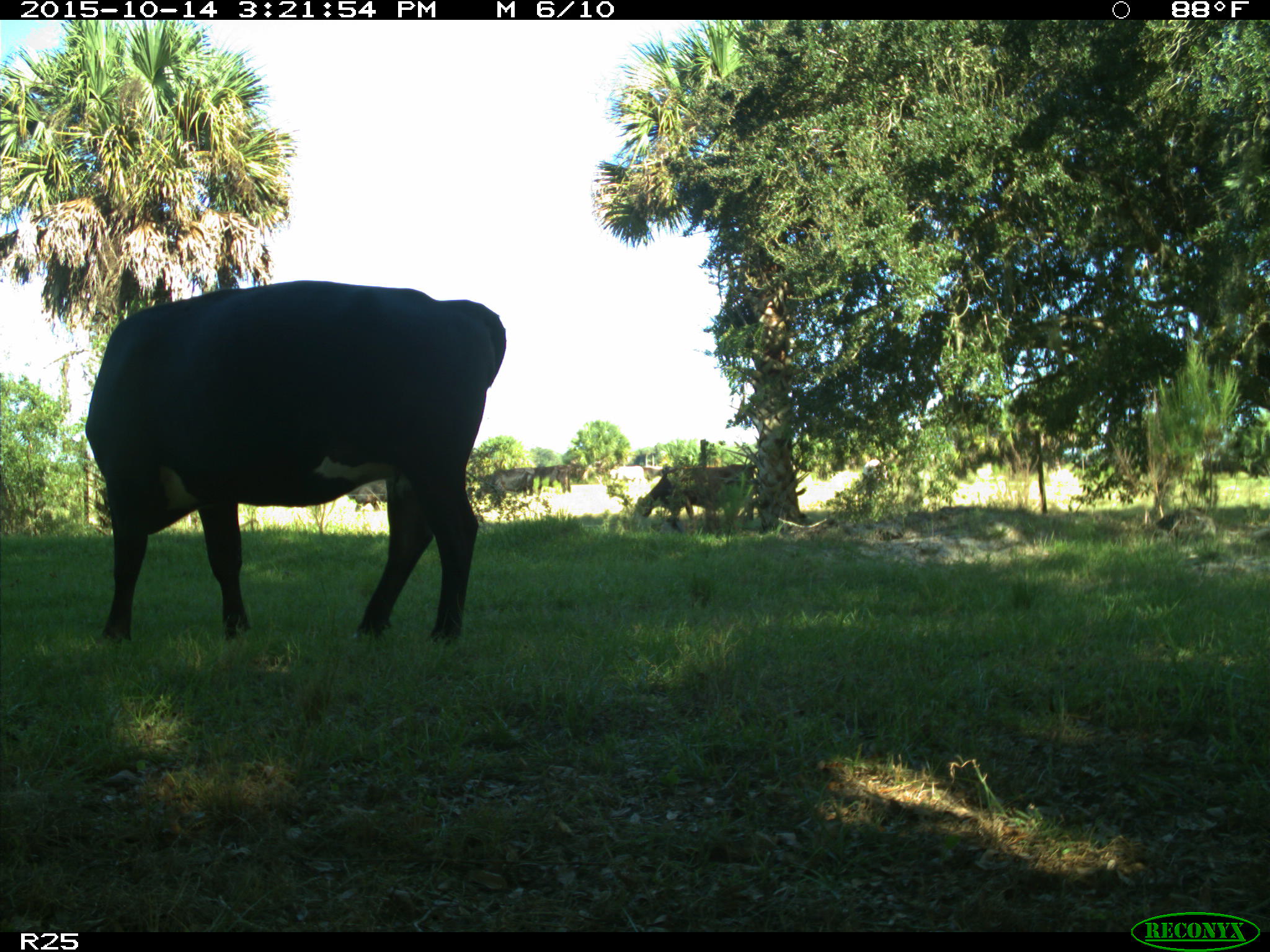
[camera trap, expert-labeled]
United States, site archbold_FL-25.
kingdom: Animalia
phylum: Chordata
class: Mammalia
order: Artiodactyla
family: Bovidae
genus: Bos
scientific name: Bos taurus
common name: domestic cow